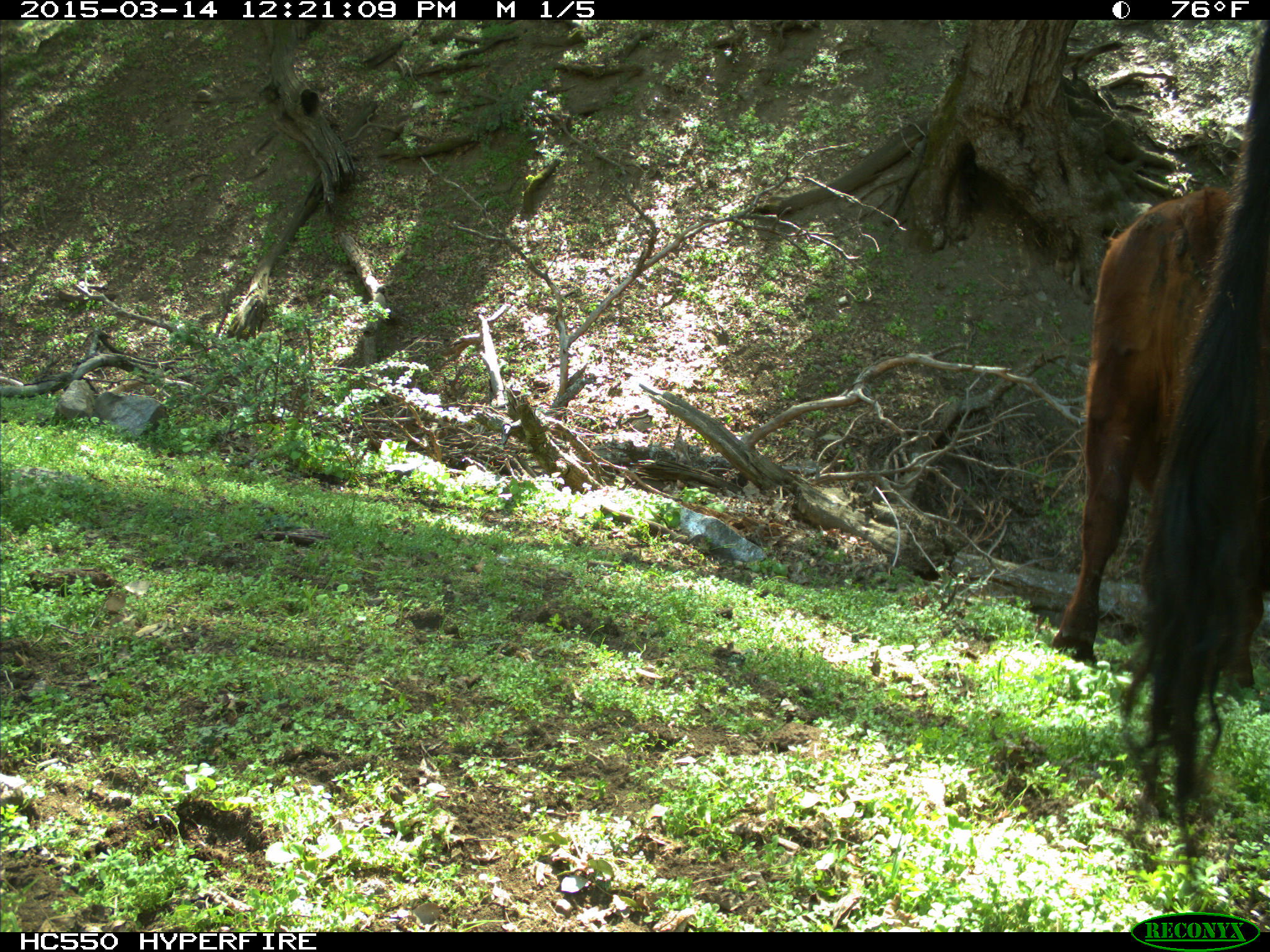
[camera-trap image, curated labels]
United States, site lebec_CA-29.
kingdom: Animalia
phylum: Chordata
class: Mammalia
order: Artiodactyla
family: Bovidae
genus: Bos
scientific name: Bos taurus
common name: domestic cow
Bos taurus (domestic cow).